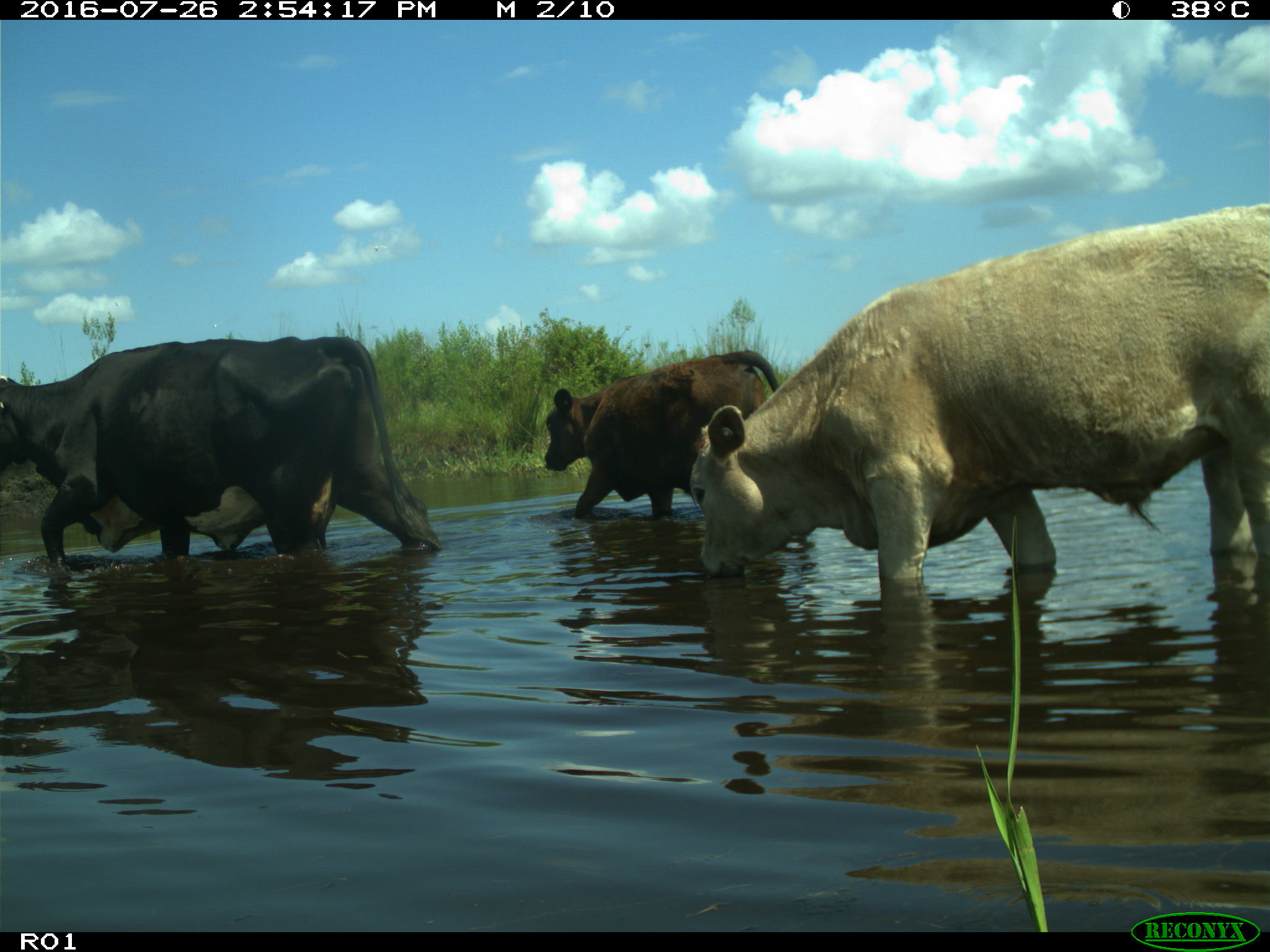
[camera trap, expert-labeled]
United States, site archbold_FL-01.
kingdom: Animalia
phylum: Chordata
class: Mammalia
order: Artiodactyla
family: Bovidae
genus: Bos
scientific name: Bos taurus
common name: domestic cow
Bos taurus (domestic cow).